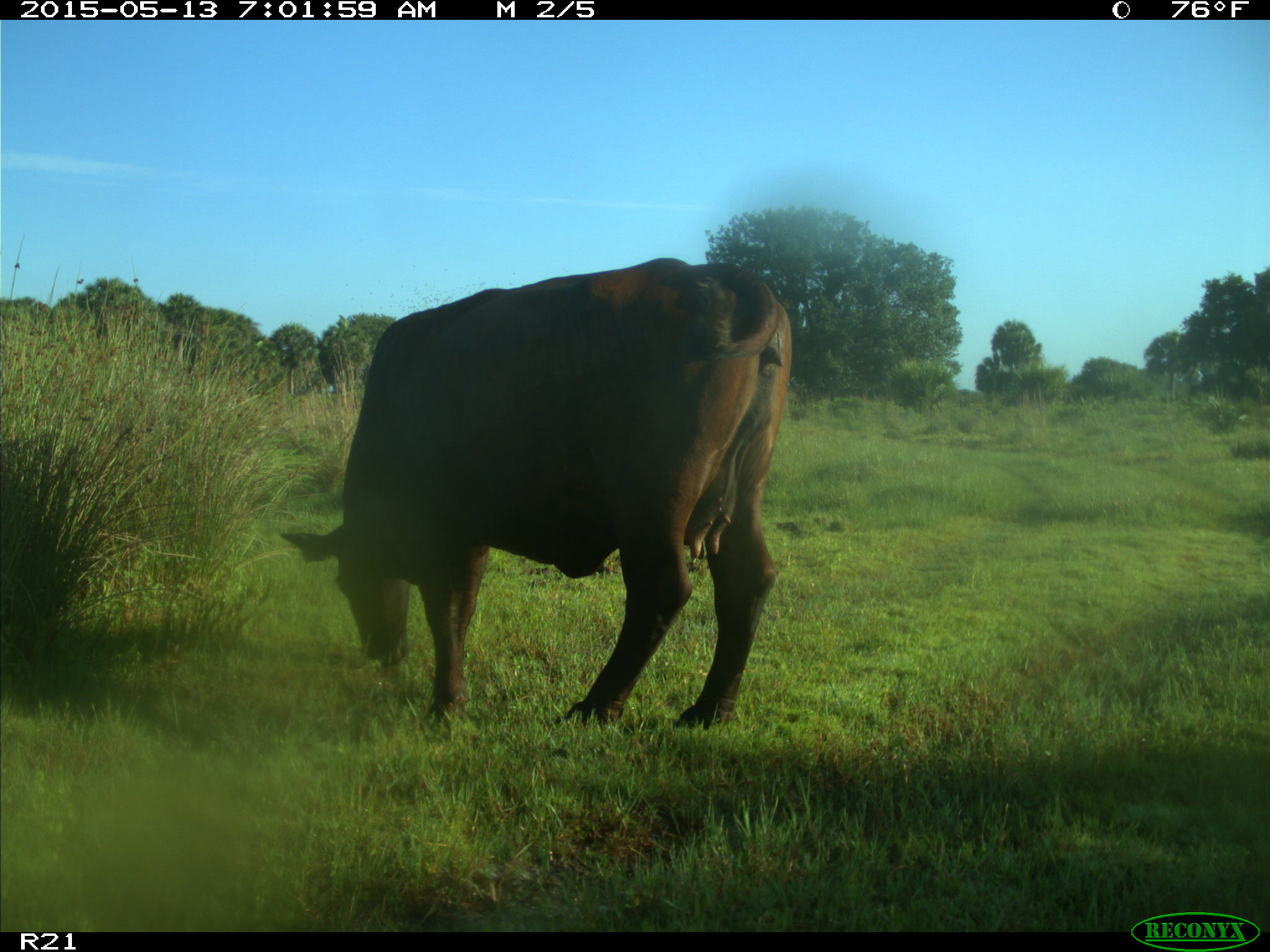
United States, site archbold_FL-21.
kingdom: Animalia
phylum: Chordata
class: Mammalia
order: Artiodactyla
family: Bovidae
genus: Bos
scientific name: Bos taurus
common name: domestic cow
Bos taurus (domestic cow).